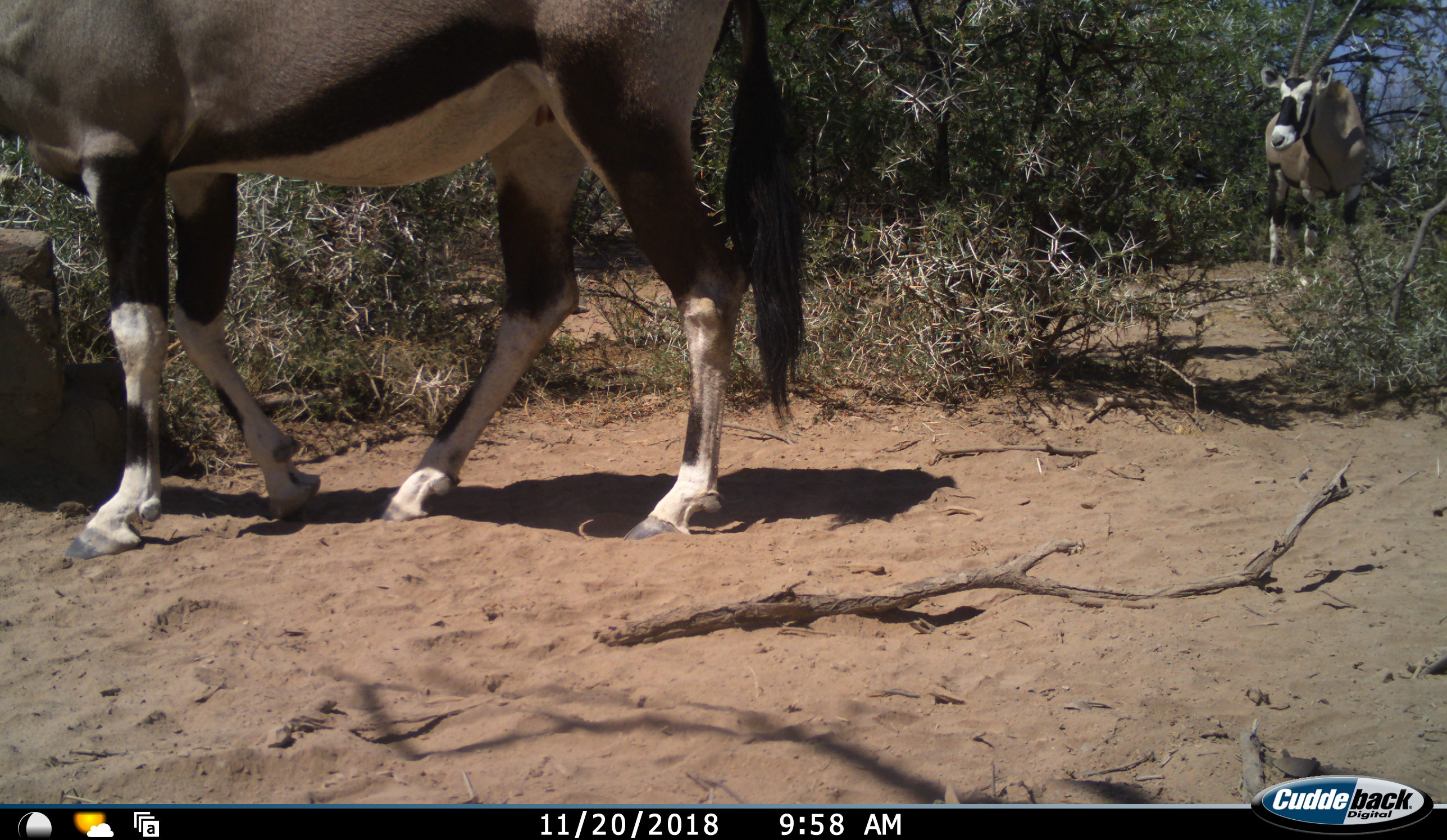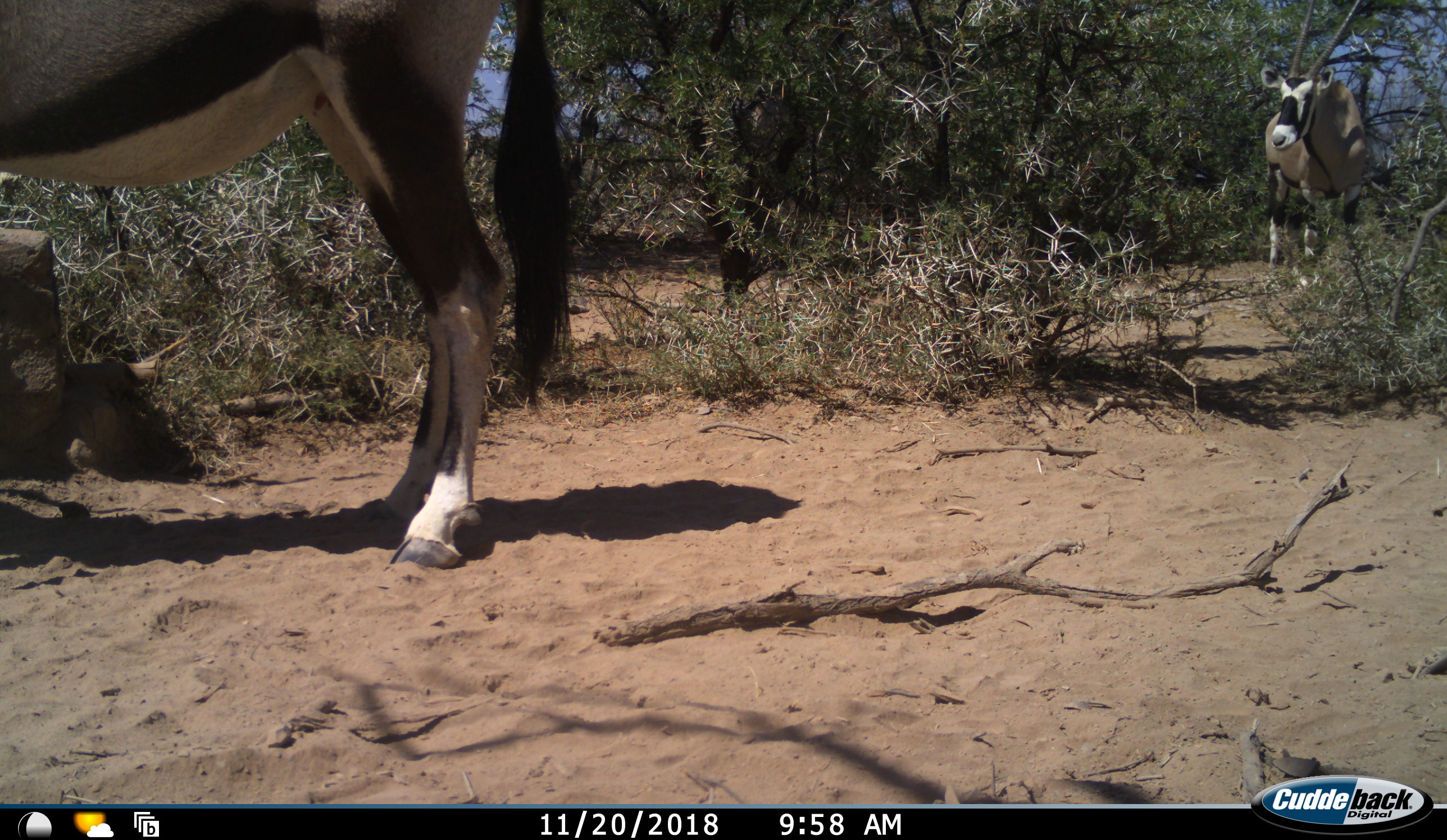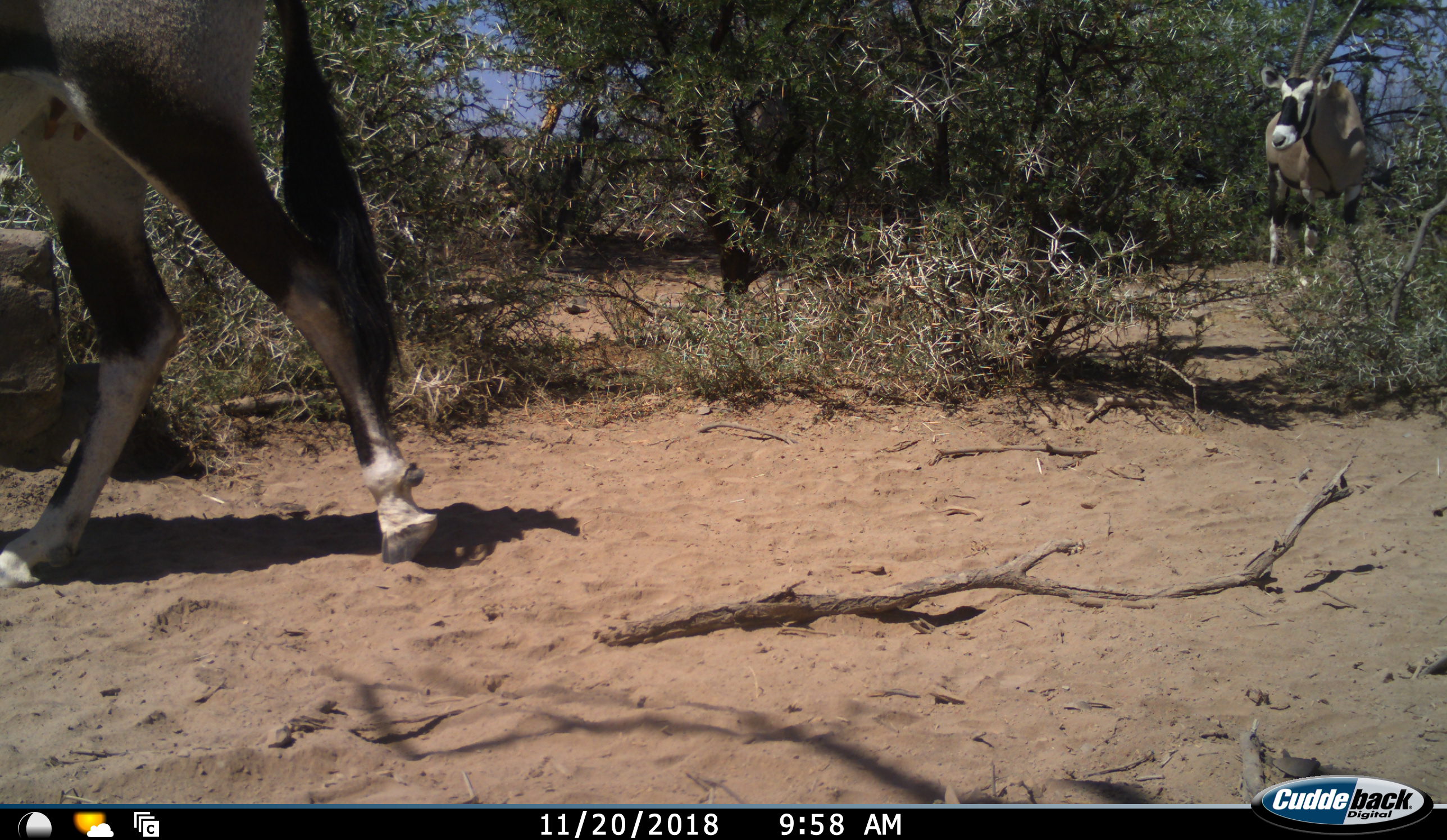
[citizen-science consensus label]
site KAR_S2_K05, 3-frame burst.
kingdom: Animalia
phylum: Chordata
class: Mammalia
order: Artiodactyla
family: Bovidae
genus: Oryx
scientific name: Oryx gazella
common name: gemsbok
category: oryx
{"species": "oryx (gemsbok) (Oryx gazella)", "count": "2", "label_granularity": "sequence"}